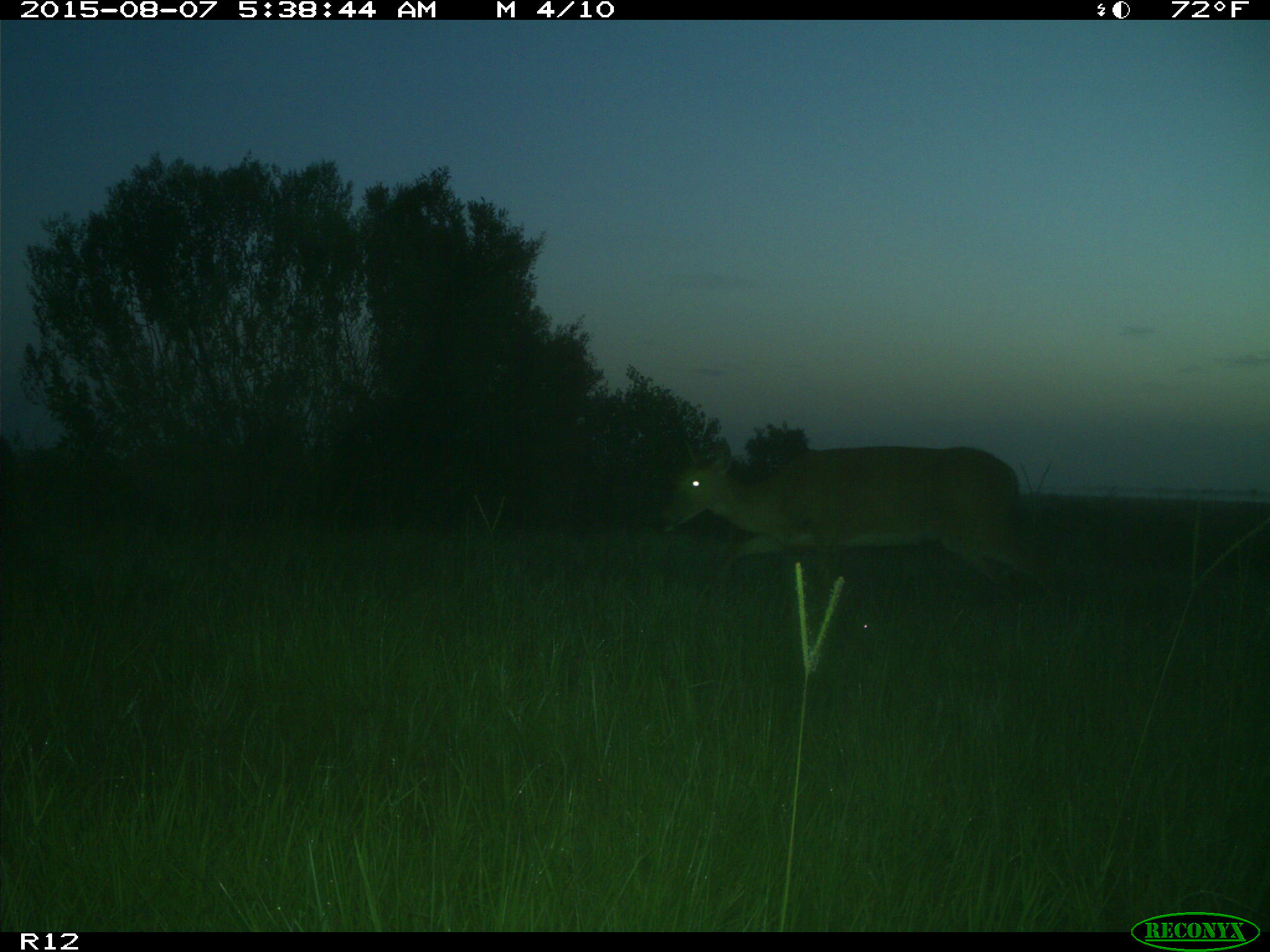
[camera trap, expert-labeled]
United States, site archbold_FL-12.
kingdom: Animalia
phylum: Chordata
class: Mammalia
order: Artiodactyla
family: Cervidae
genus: Odocoileus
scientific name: Odocoileus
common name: deer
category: unidentified deer